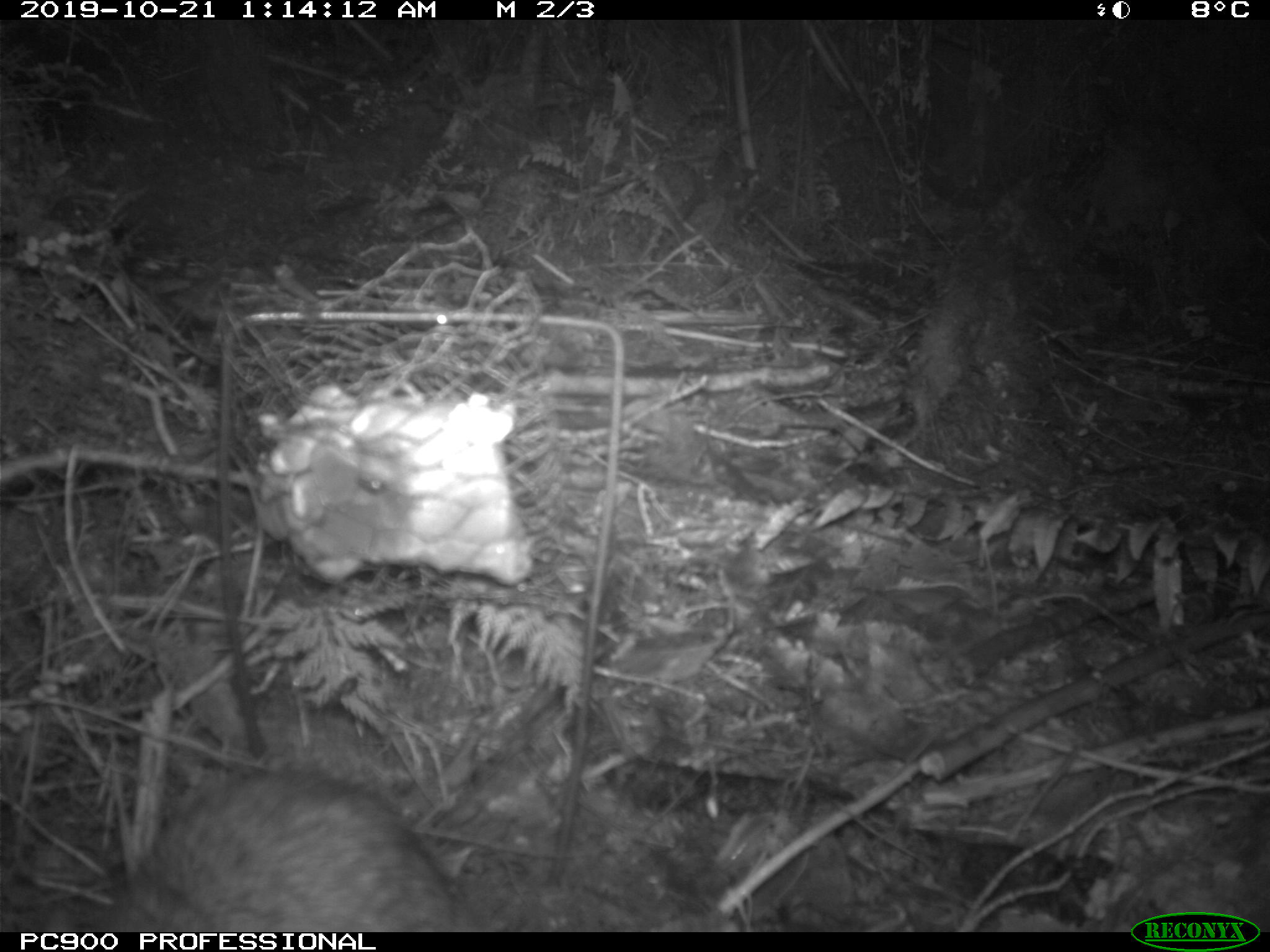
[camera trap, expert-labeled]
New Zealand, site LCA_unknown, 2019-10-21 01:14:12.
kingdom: Animalia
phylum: Chordata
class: Mammalia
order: Rodentia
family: Muridae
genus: Rattus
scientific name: Rattus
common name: rat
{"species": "rat (Rattus)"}